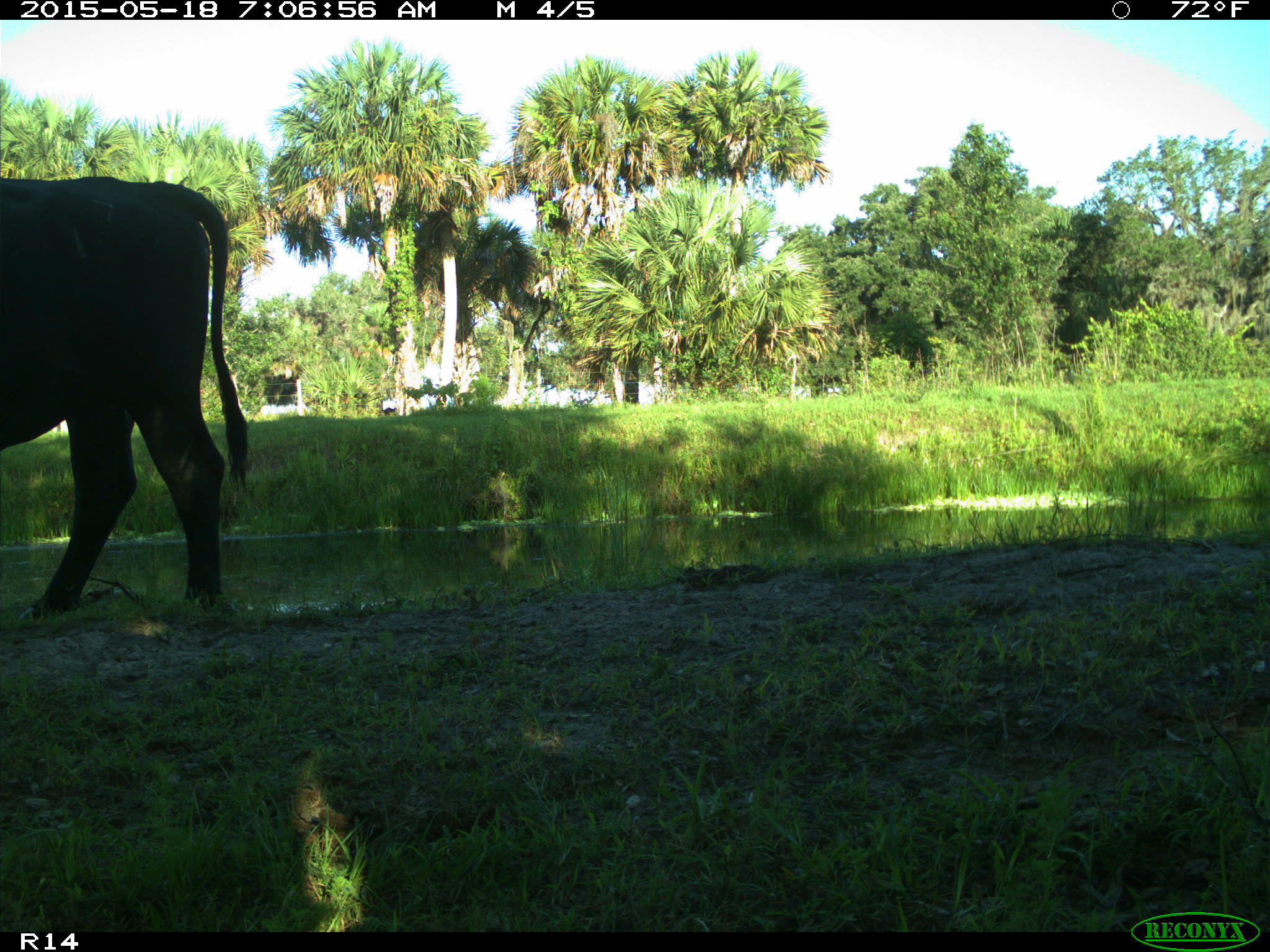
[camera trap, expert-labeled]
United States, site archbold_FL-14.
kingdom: Animalia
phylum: Chordata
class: Mammalia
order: Artiodactyla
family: Bovidae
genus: Bos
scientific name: Bos taurus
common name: domestic cow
Bos taurus (domestic cow).